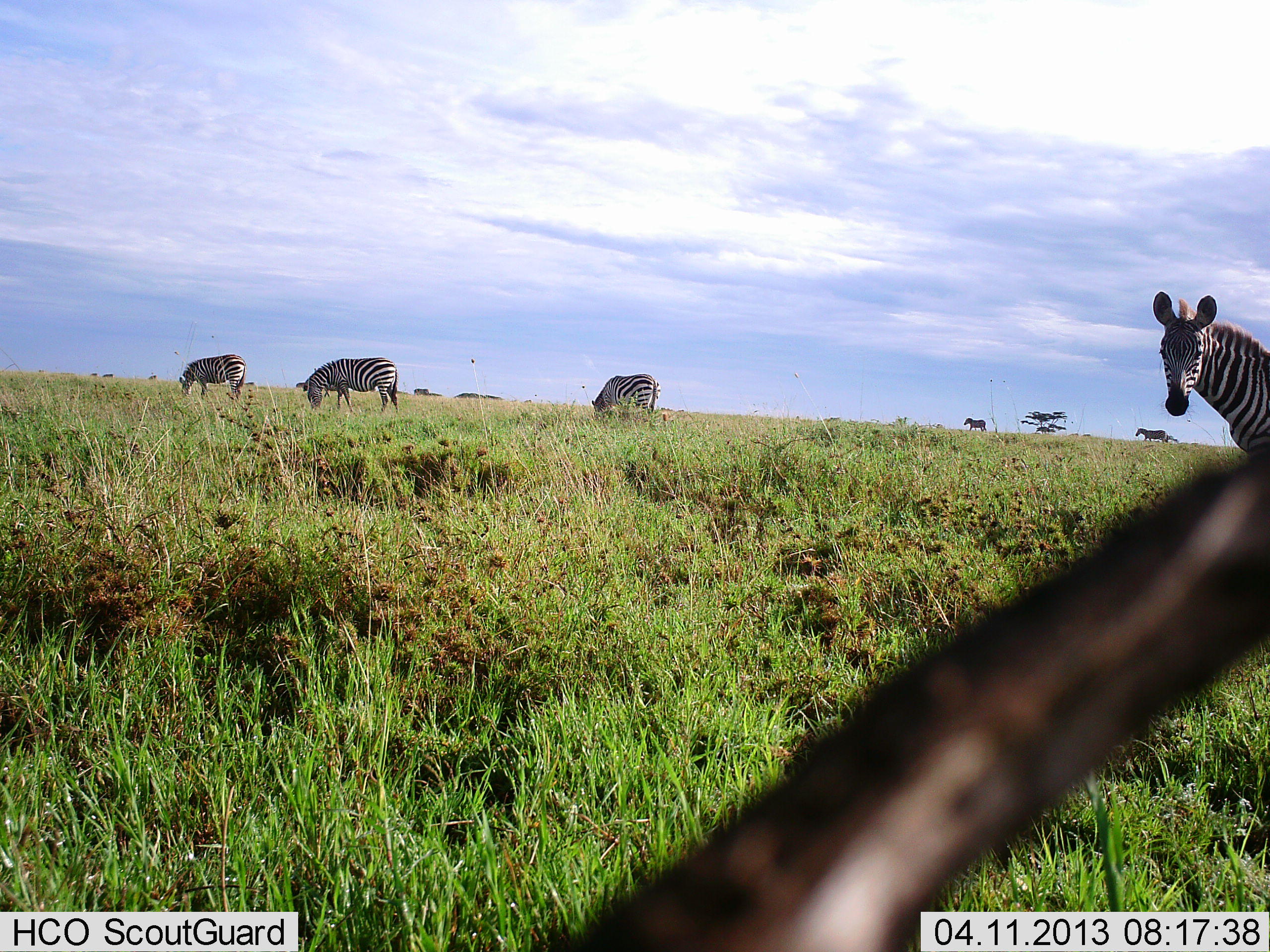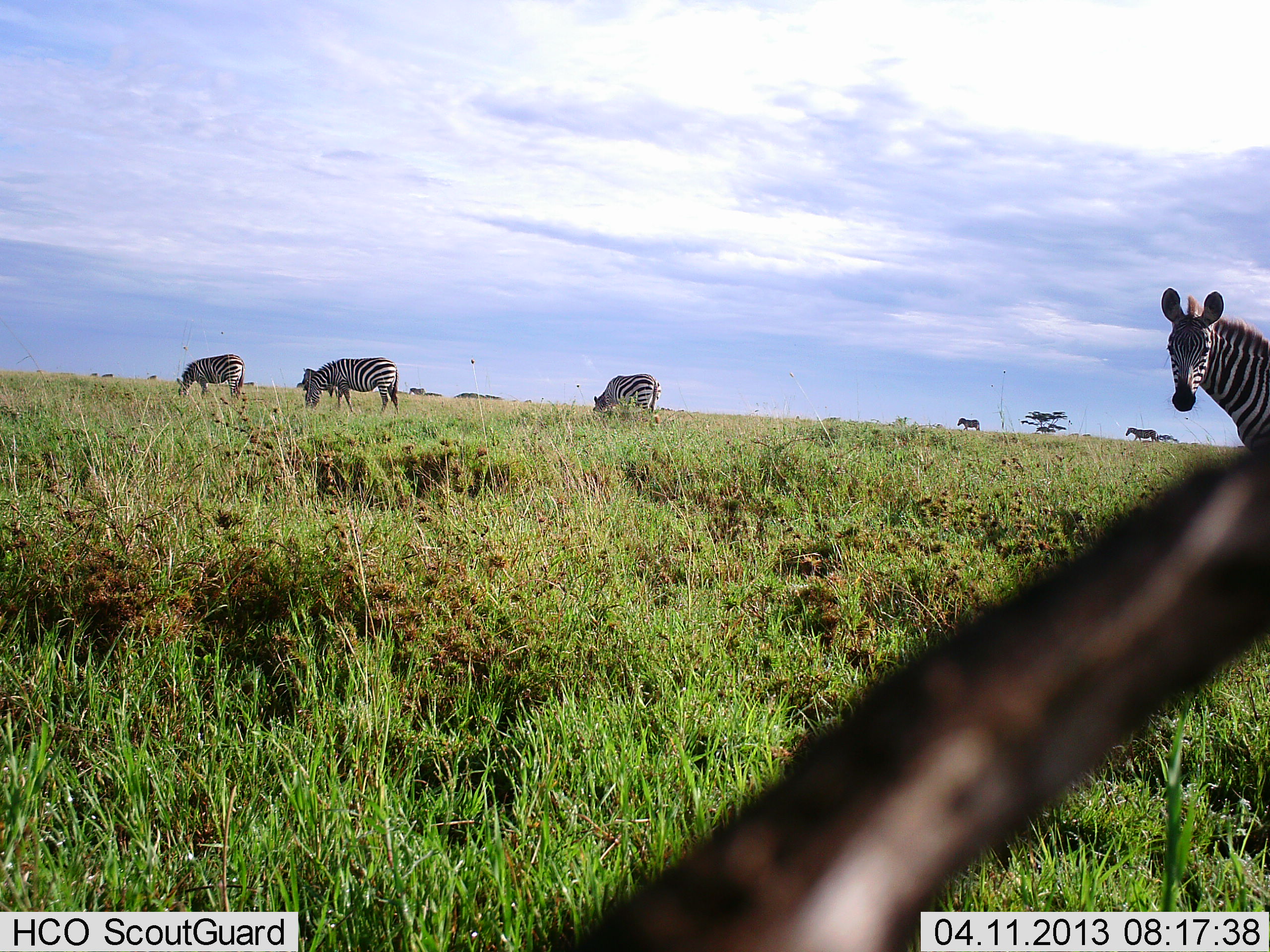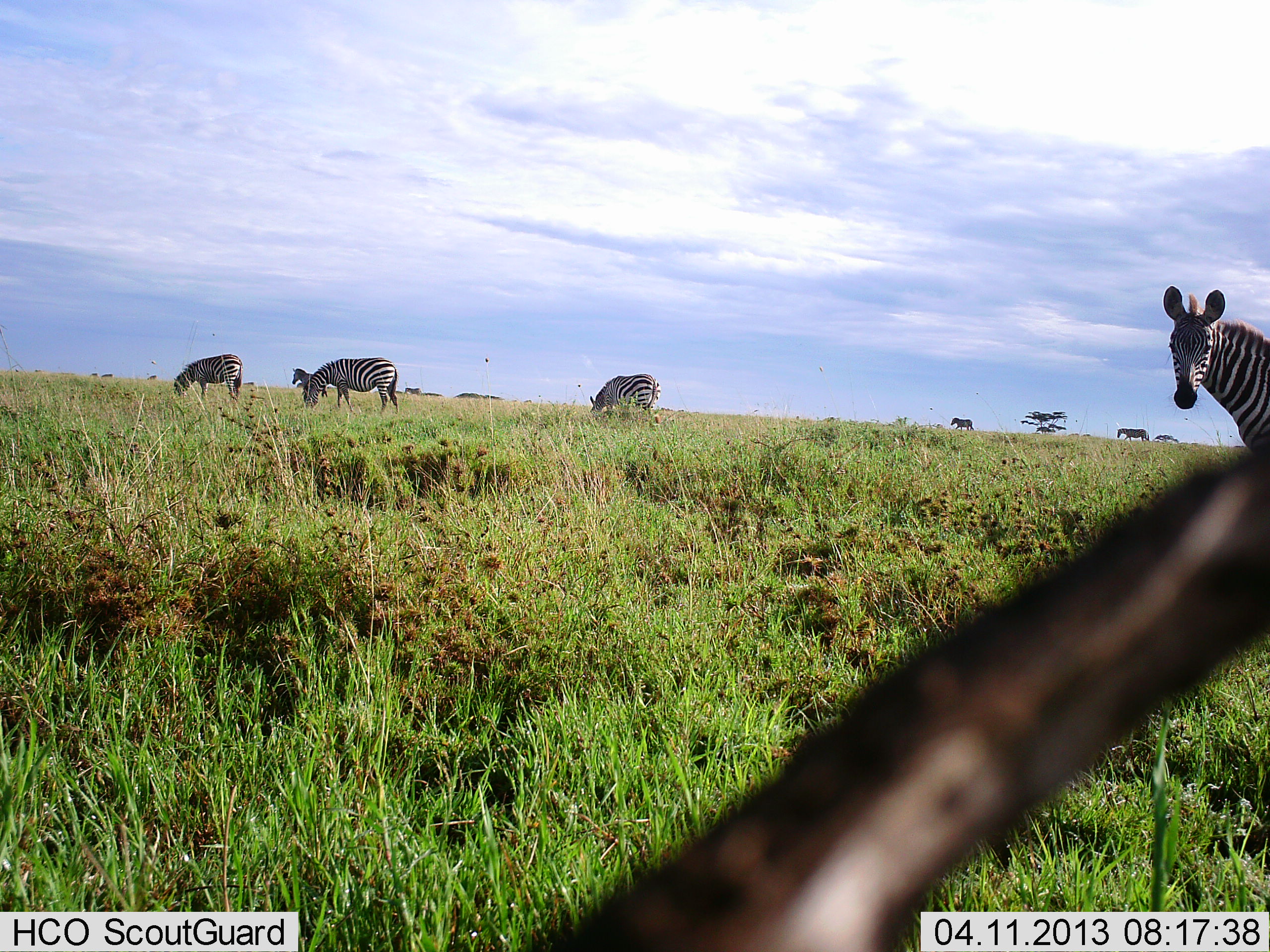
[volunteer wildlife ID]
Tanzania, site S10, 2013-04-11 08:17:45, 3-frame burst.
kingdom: Animalia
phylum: Chordata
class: Mammalia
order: Perissodactyla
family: Equidae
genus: Equus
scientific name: Equus quagga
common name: plains zebra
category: zebra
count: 8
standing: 73%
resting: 0%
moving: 64%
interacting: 0%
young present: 0%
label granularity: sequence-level